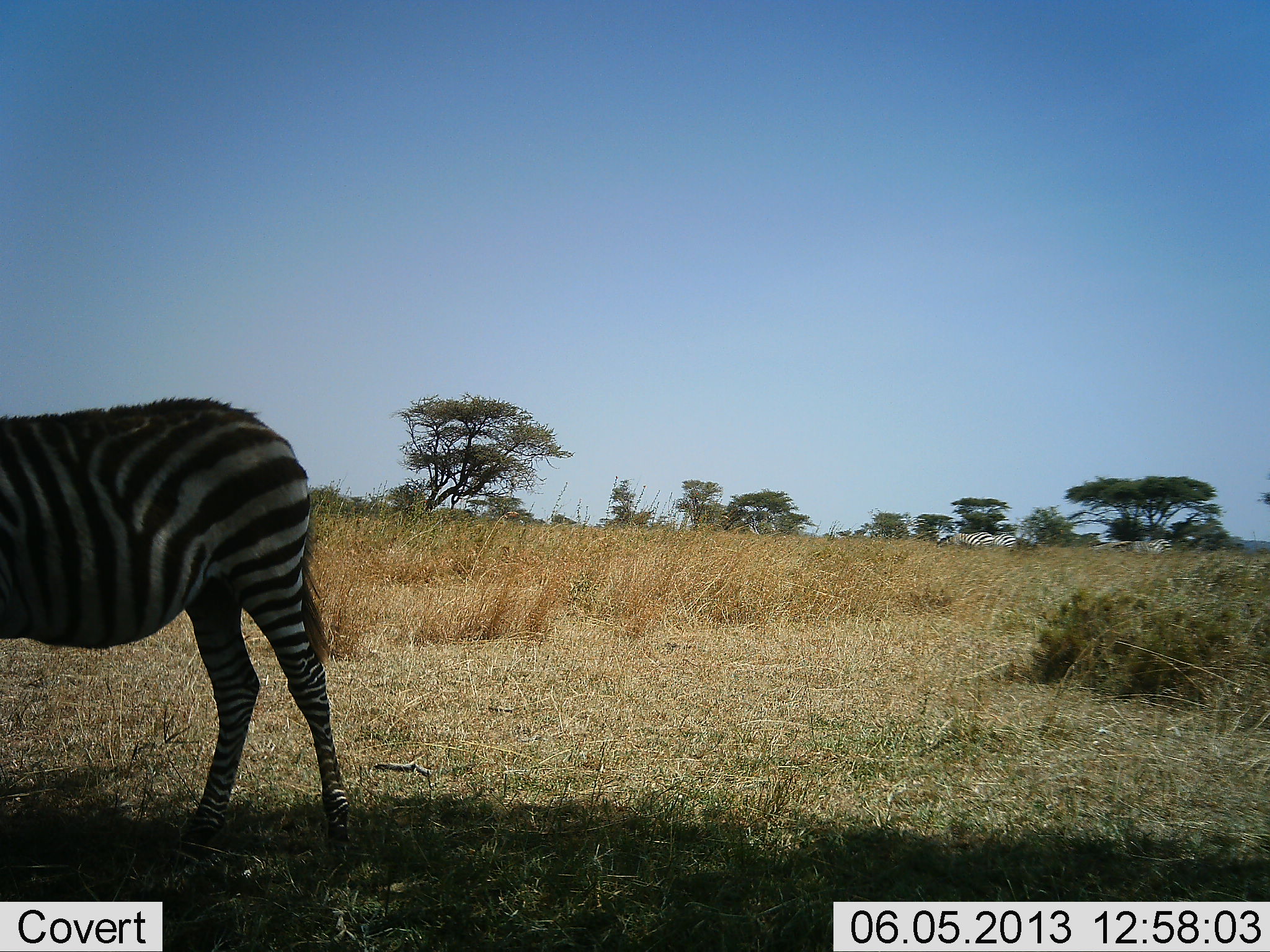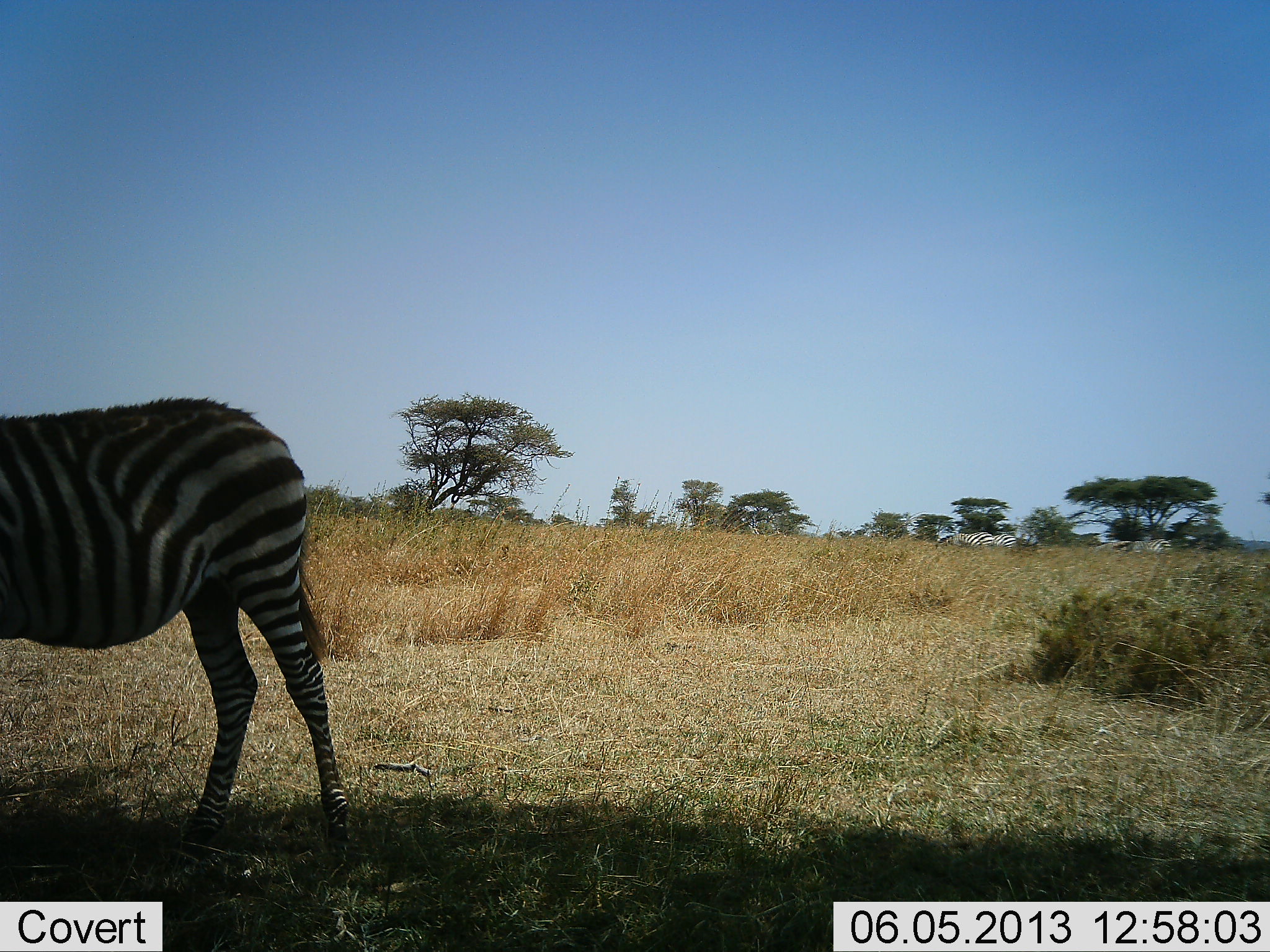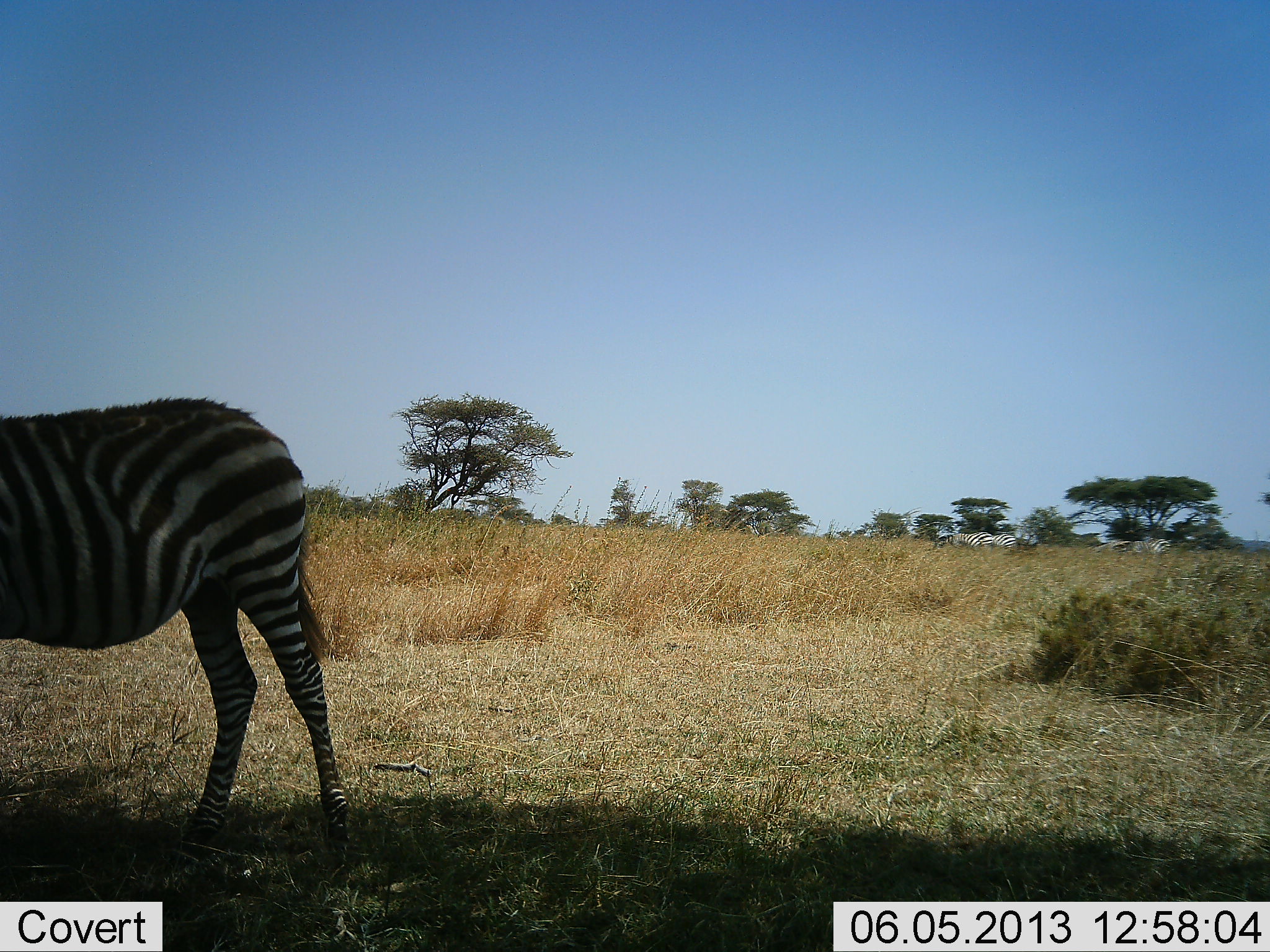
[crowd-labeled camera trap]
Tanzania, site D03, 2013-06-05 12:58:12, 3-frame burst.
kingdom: Animalia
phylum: Chordata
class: Mammalia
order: Perissodactyla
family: Equidae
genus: Equus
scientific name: Equus quagga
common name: plains zebra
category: zebra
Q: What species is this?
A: Zebra (plains zebra) (Equus quagga).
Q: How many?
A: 1.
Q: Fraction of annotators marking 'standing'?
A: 91%.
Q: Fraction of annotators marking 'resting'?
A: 0%.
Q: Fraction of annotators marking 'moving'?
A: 3%.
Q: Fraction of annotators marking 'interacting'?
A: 0%.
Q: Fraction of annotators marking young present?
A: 0%.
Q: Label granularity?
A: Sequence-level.